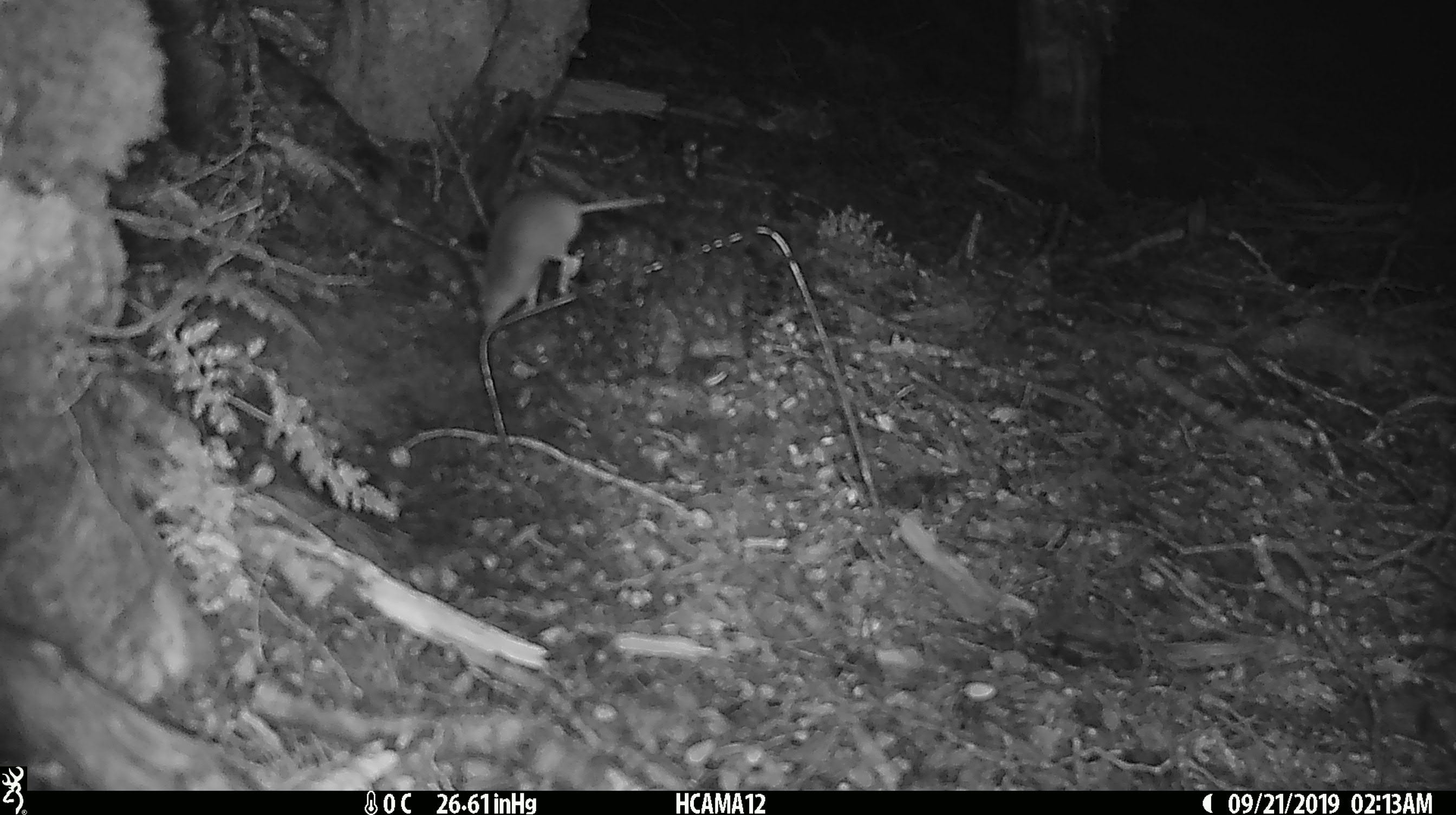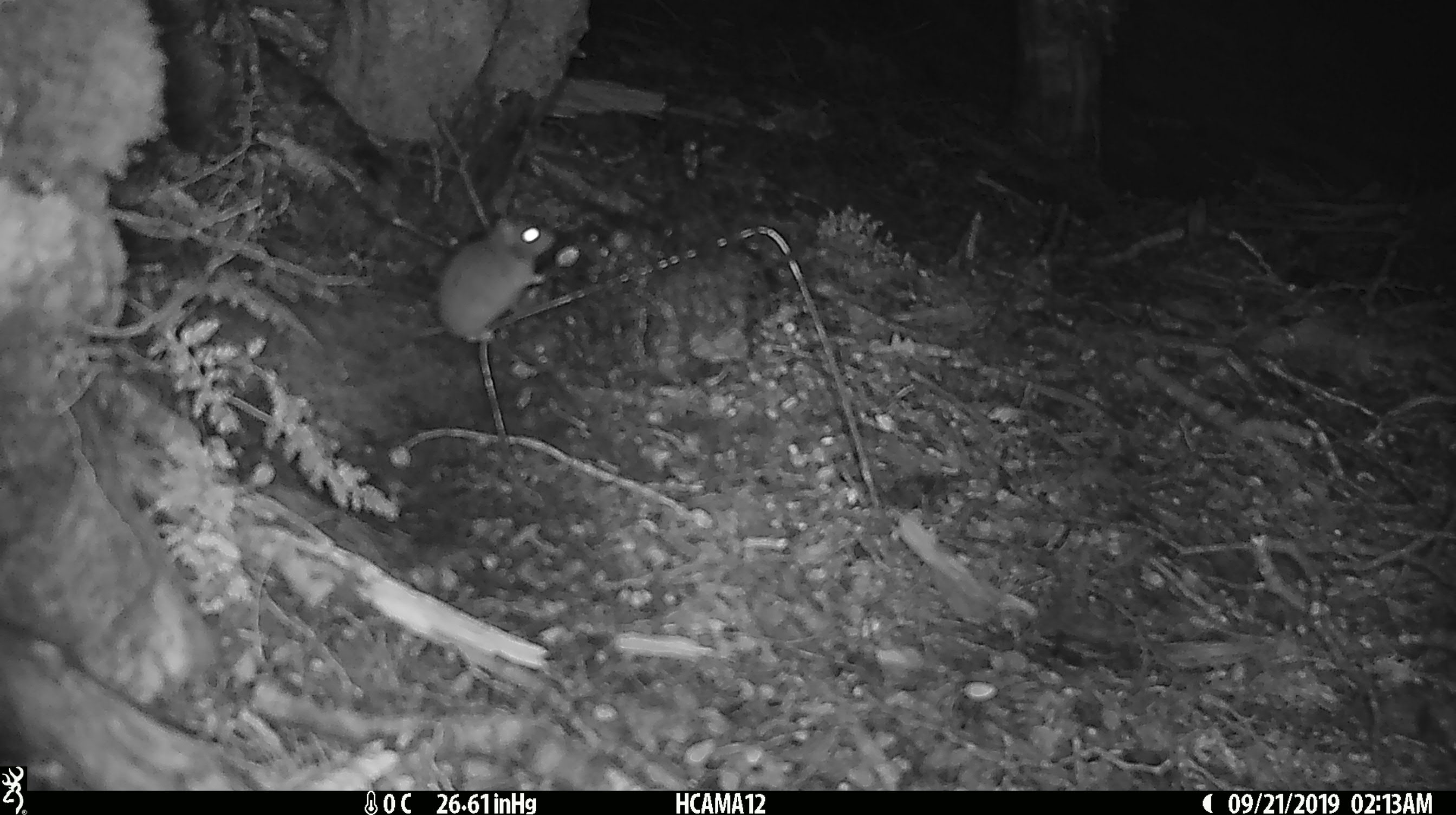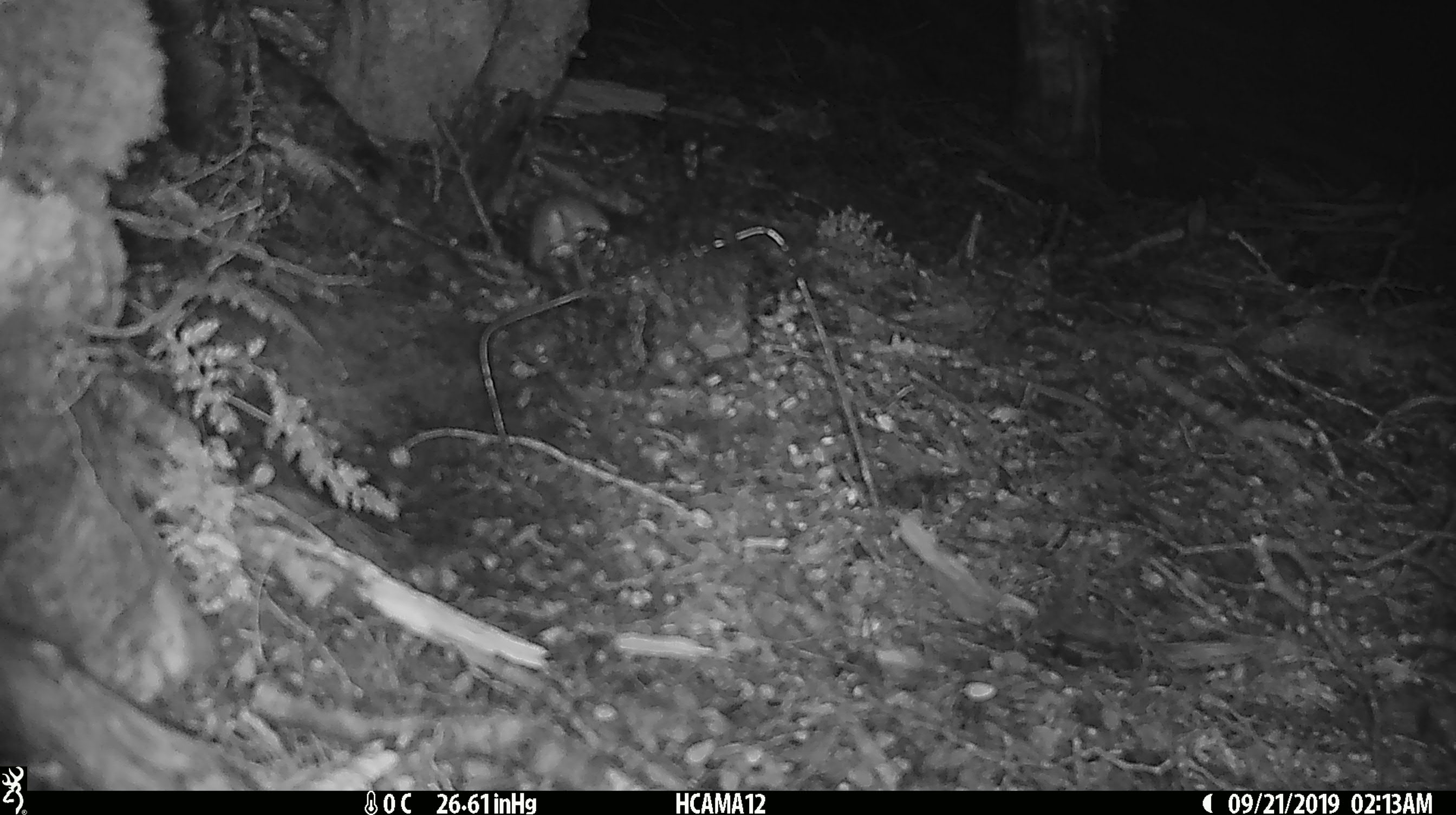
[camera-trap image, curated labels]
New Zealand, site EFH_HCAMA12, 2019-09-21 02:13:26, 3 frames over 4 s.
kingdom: Animalia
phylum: Chordata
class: Mammalia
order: Rodentia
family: Muridae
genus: Mus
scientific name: Mus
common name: mouse